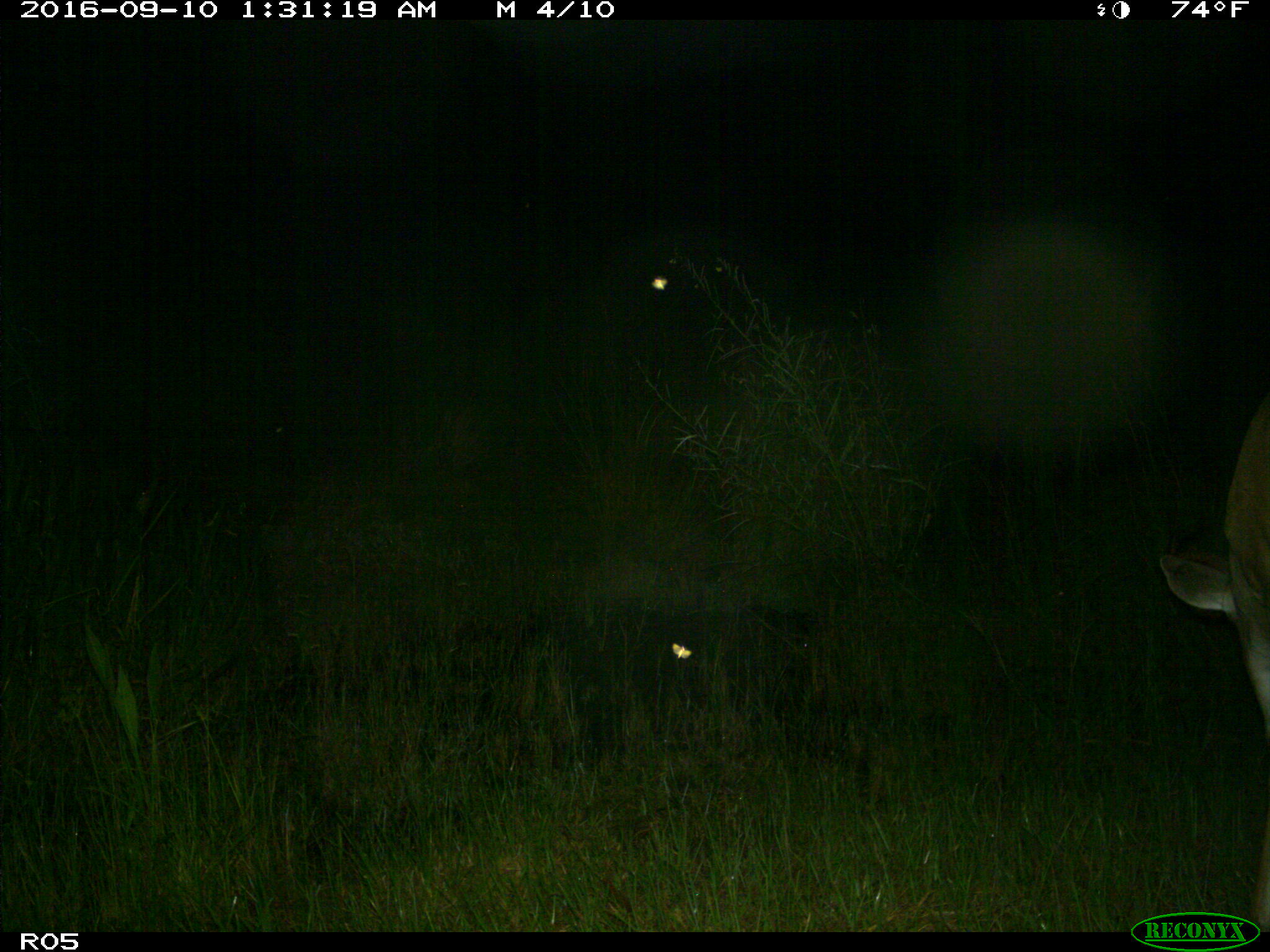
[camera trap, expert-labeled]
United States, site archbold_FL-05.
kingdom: Animalia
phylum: Chordata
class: Mammalia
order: Artiodactyla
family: Cervidae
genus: Odocoileus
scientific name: Odocoileus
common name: deer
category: unidentified deer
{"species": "unidentified deer (deer) (Odocoileus)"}